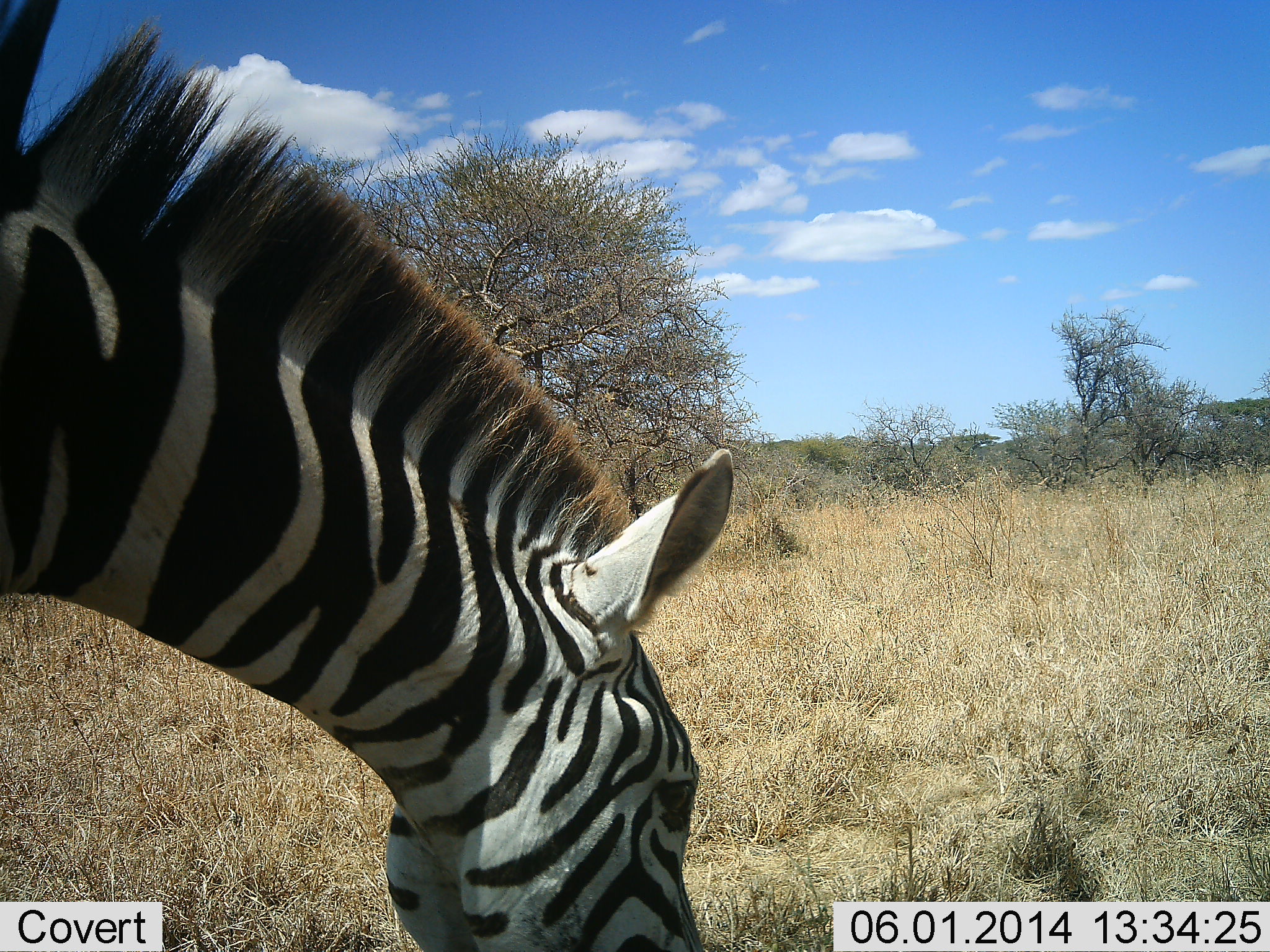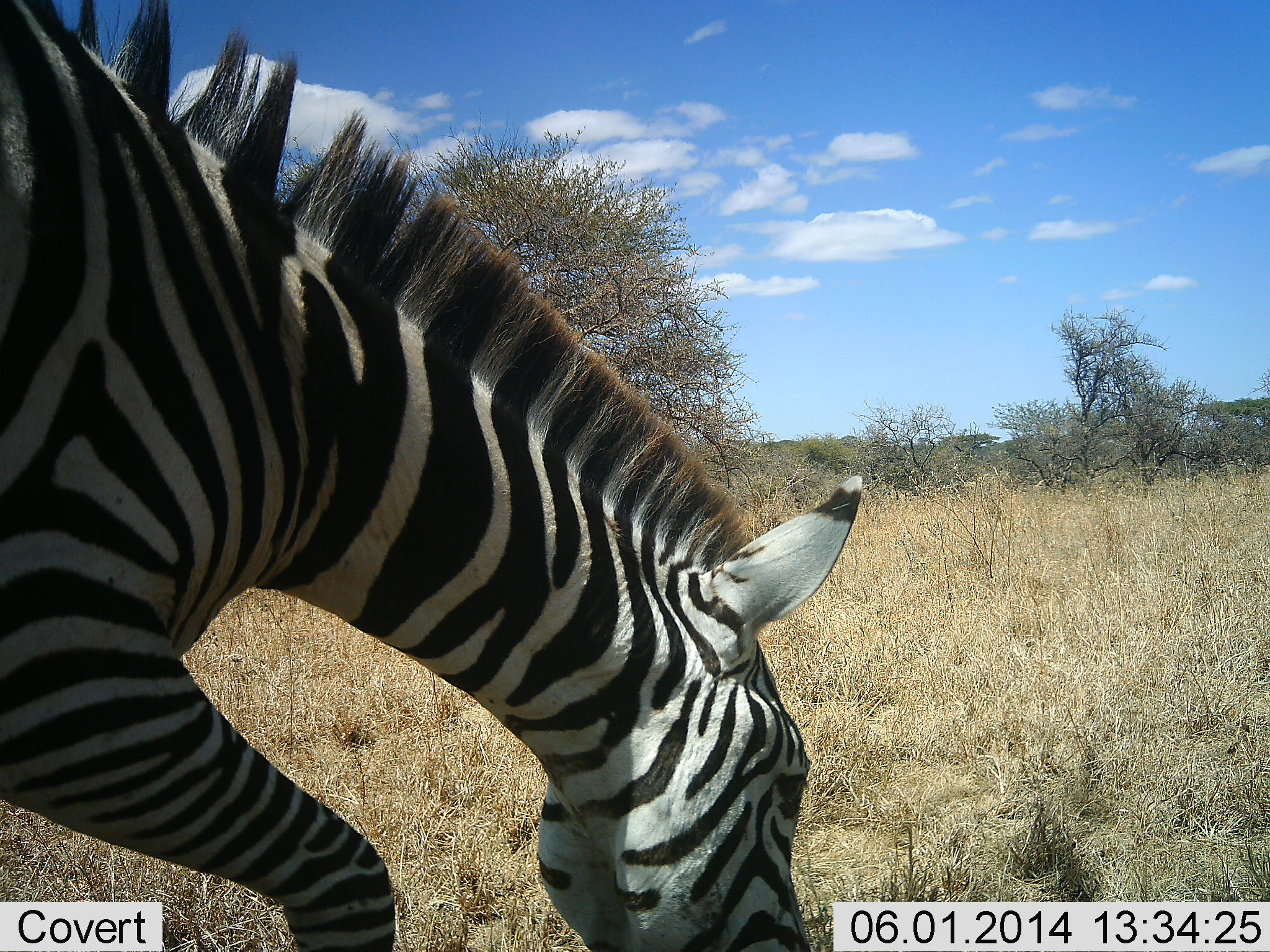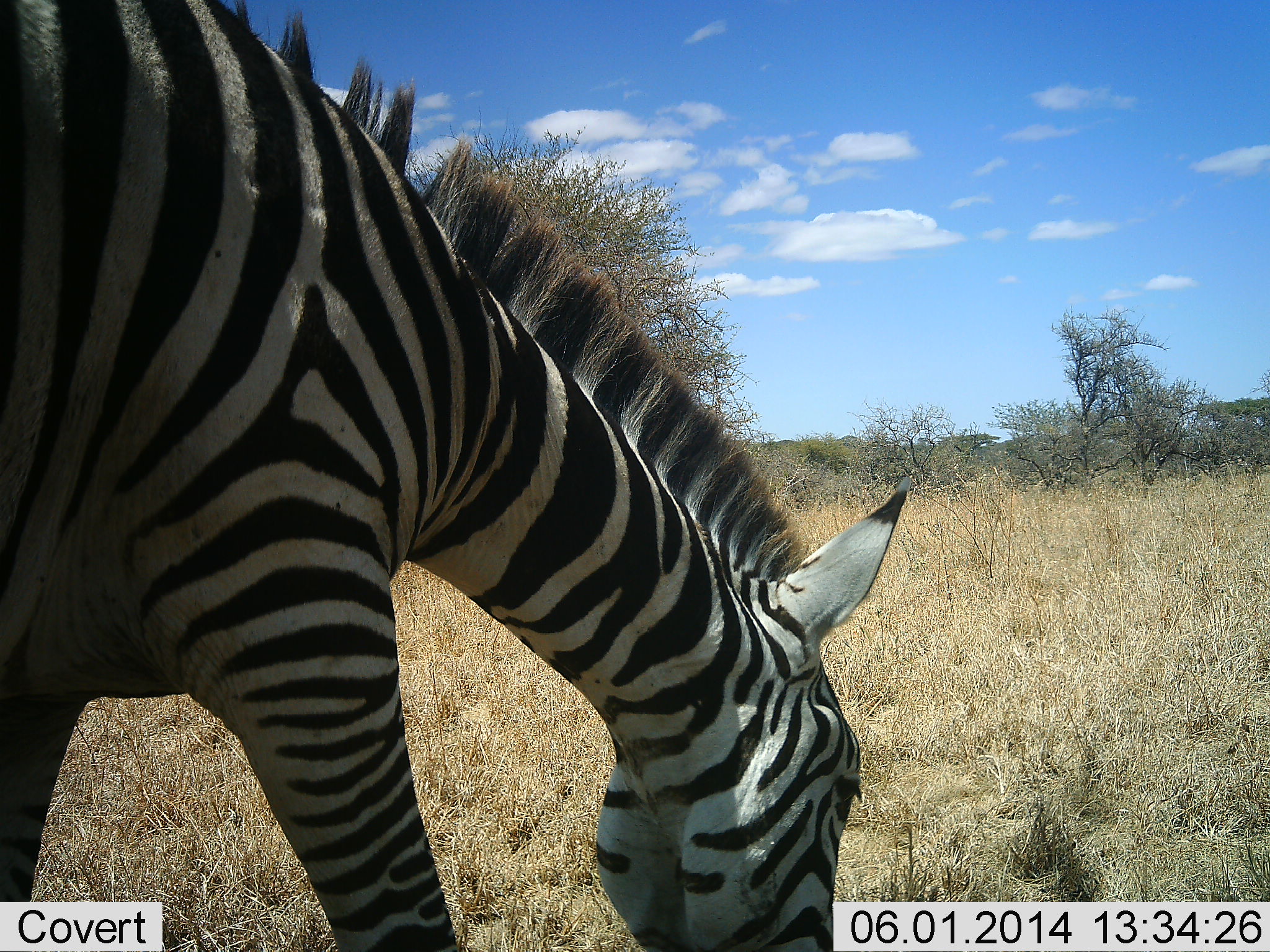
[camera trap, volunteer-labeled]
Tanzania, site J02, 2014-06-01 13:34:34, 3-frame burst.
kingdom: Animalia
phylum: Chordata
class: Mammalia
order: Perissodactyla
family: Equidae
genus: Equus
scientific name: Equus quagga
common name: plains zebra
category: zebra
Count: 1.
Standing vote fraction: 0%.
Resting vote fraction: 0%.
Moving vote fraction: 20%.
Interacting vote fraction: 0%.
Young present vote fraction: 0%.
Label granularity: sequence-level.